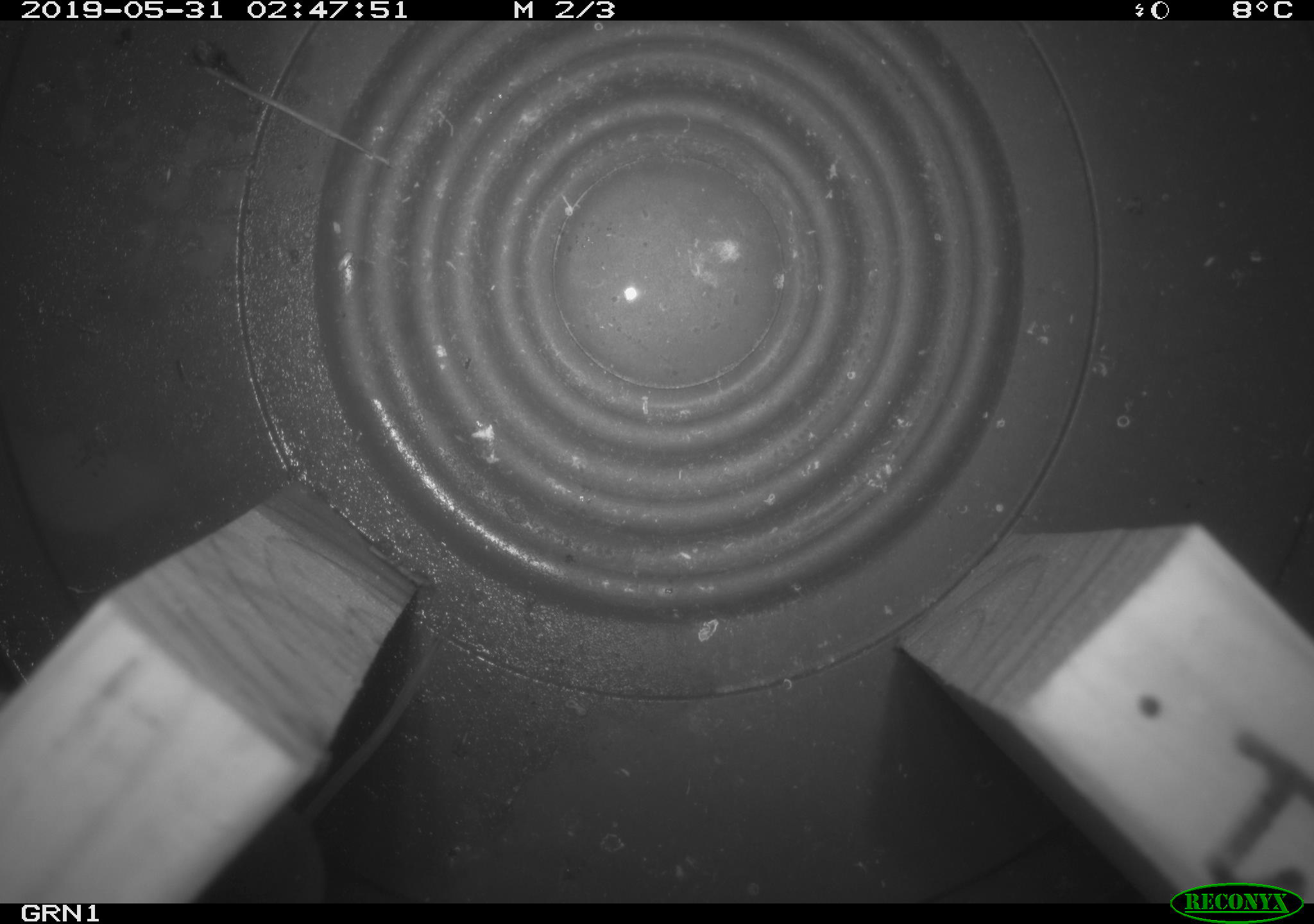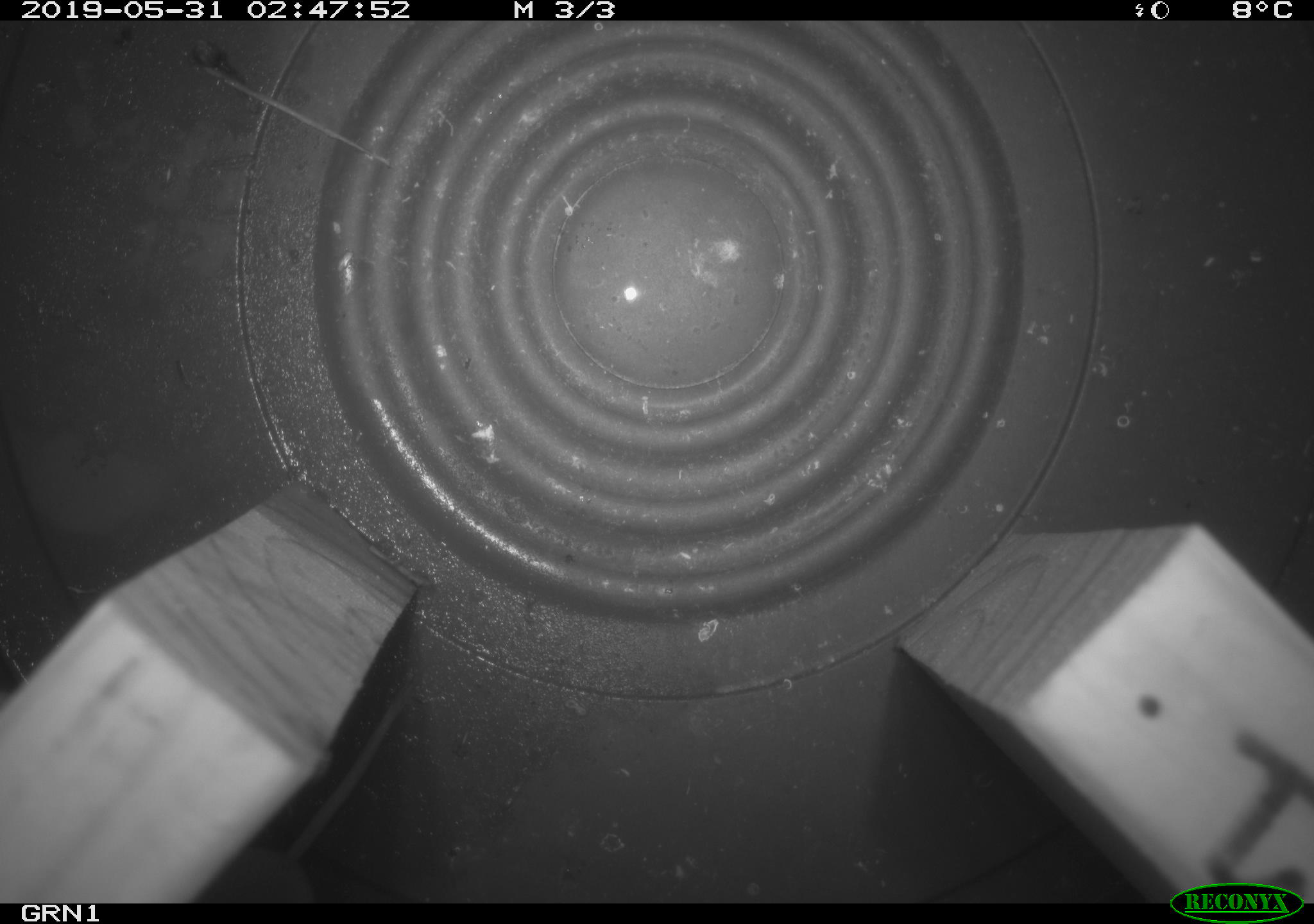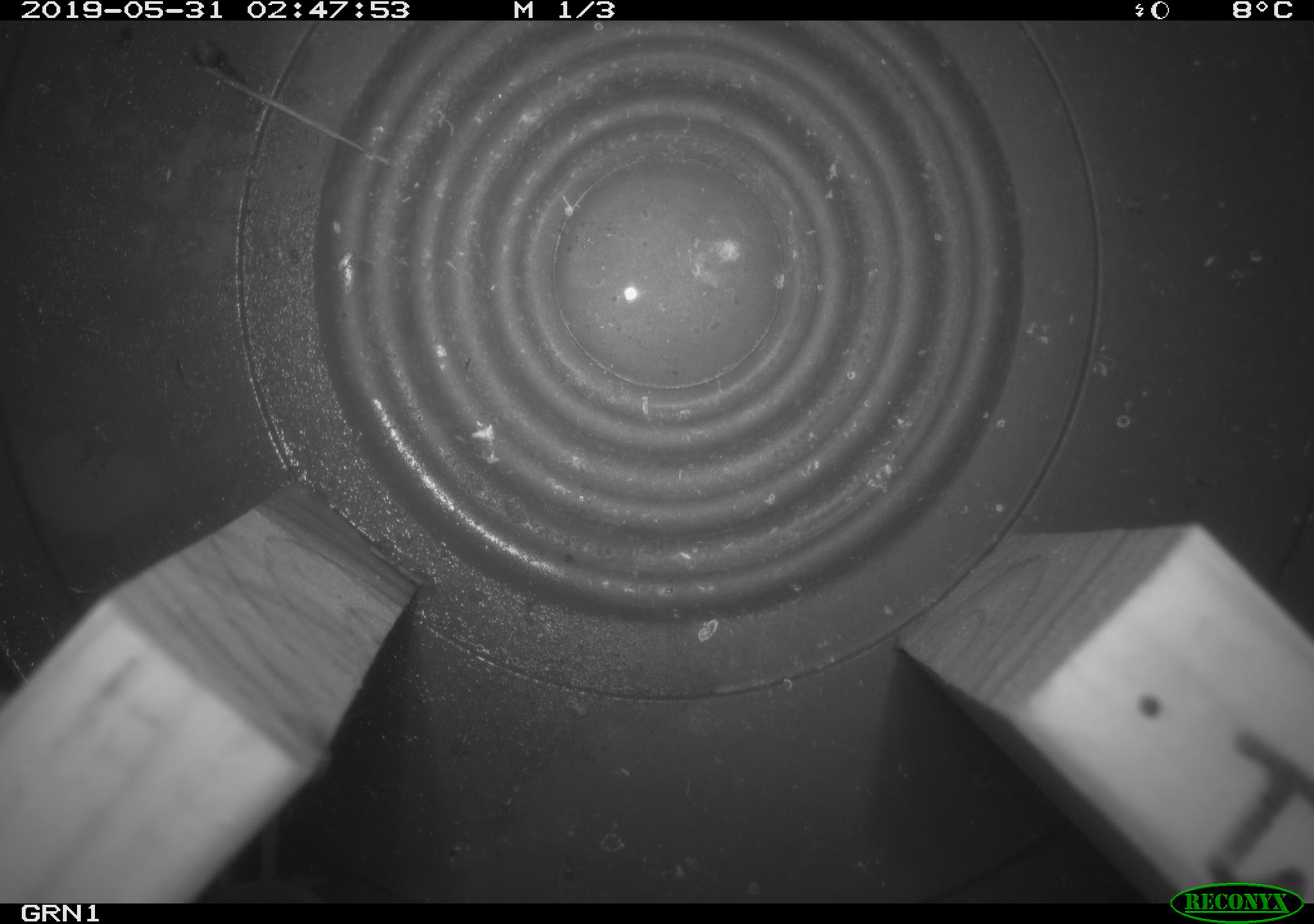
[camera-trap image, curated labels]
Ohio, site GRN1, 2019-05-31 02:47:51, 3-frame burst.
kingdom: Animalia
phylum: Chordata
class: Mammalia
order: Eulipotyphla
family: Soricidae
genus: Sorex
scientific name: Sorex cinereus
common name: masked shrew